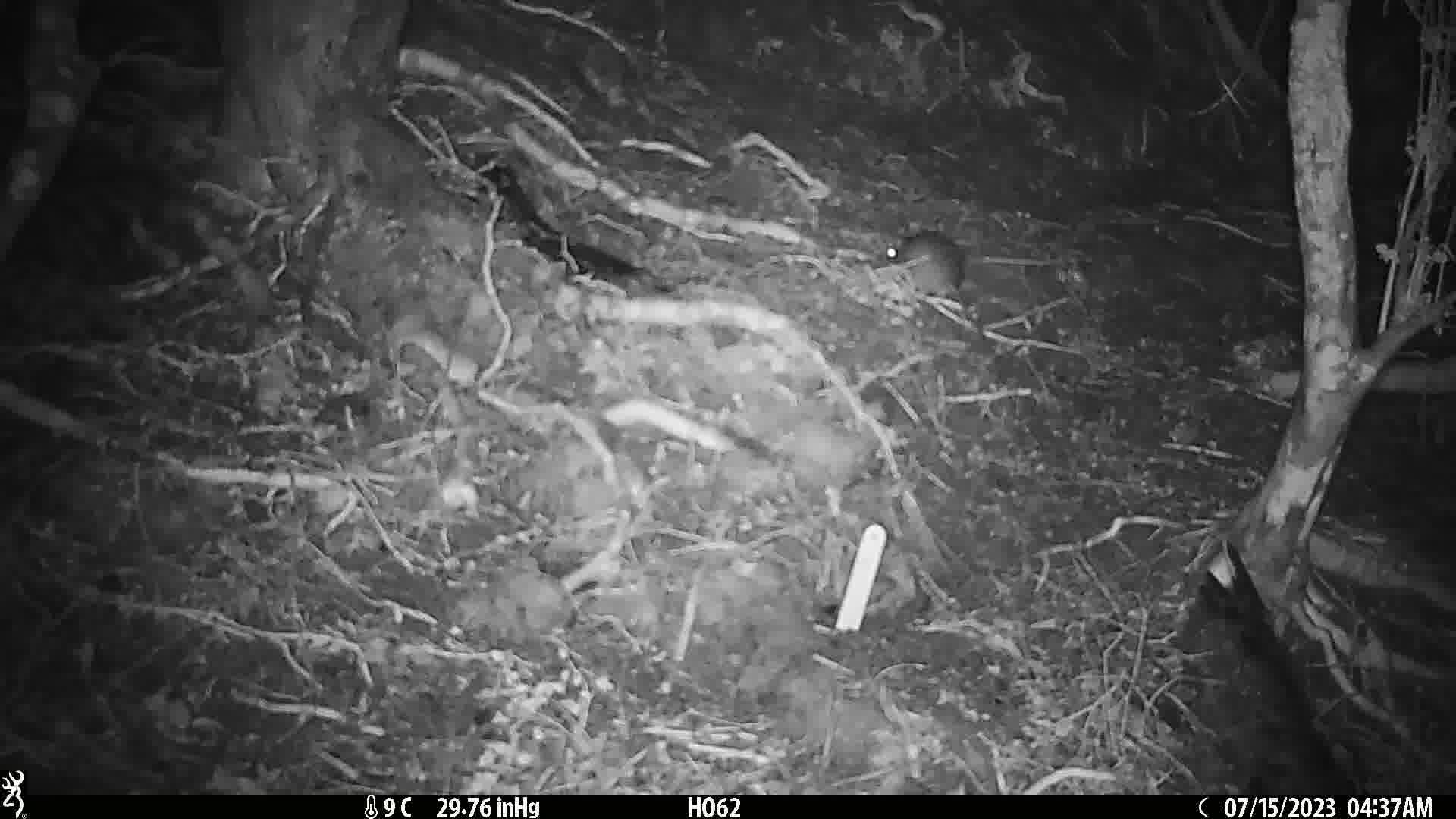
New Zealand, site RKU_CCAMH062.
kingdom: Animalia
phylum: Chordata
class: Mammalia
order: Rodentia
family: Muridae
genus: Rattus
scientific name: Rattus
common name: rat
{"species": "rat (Rattus)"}